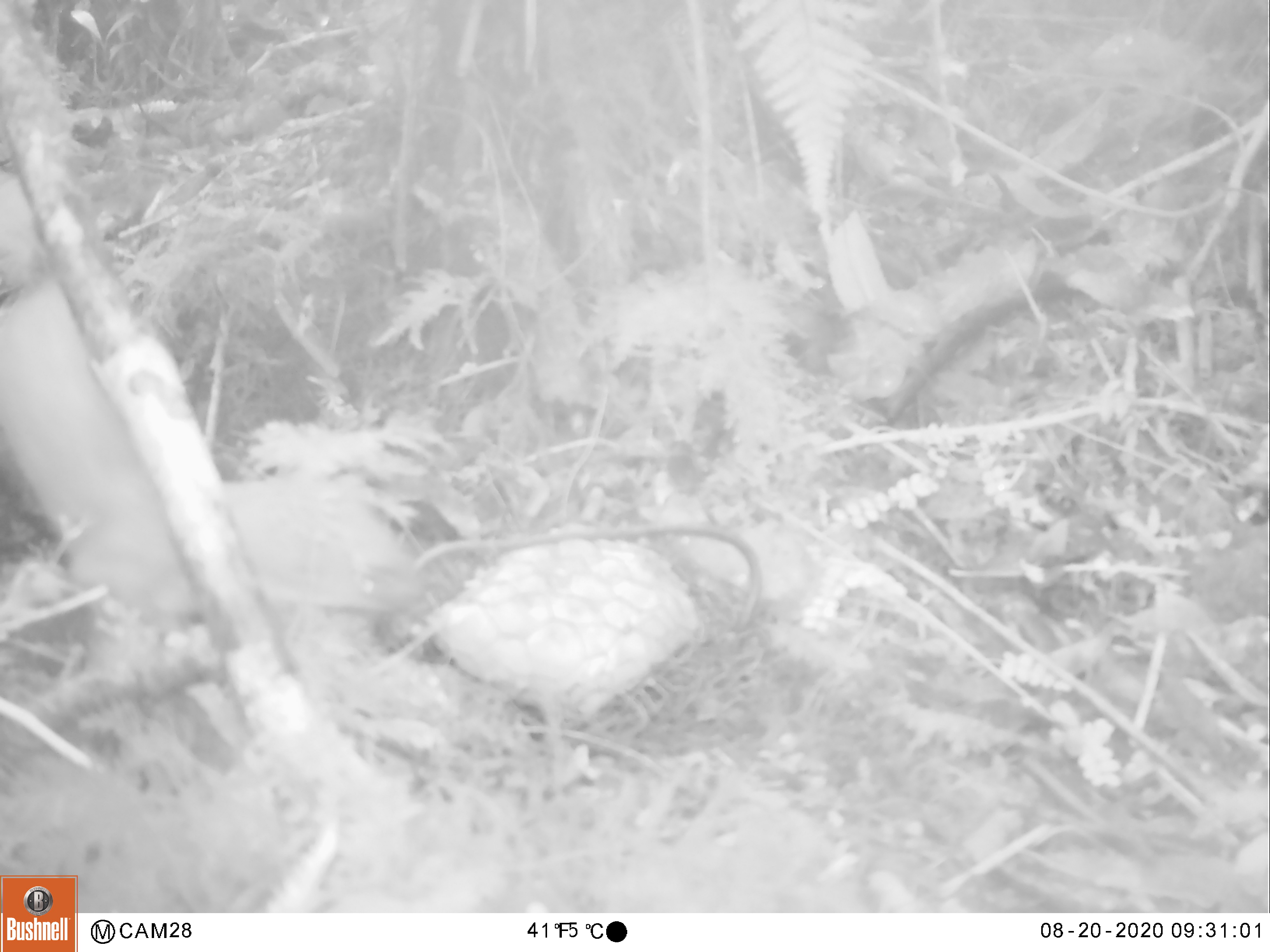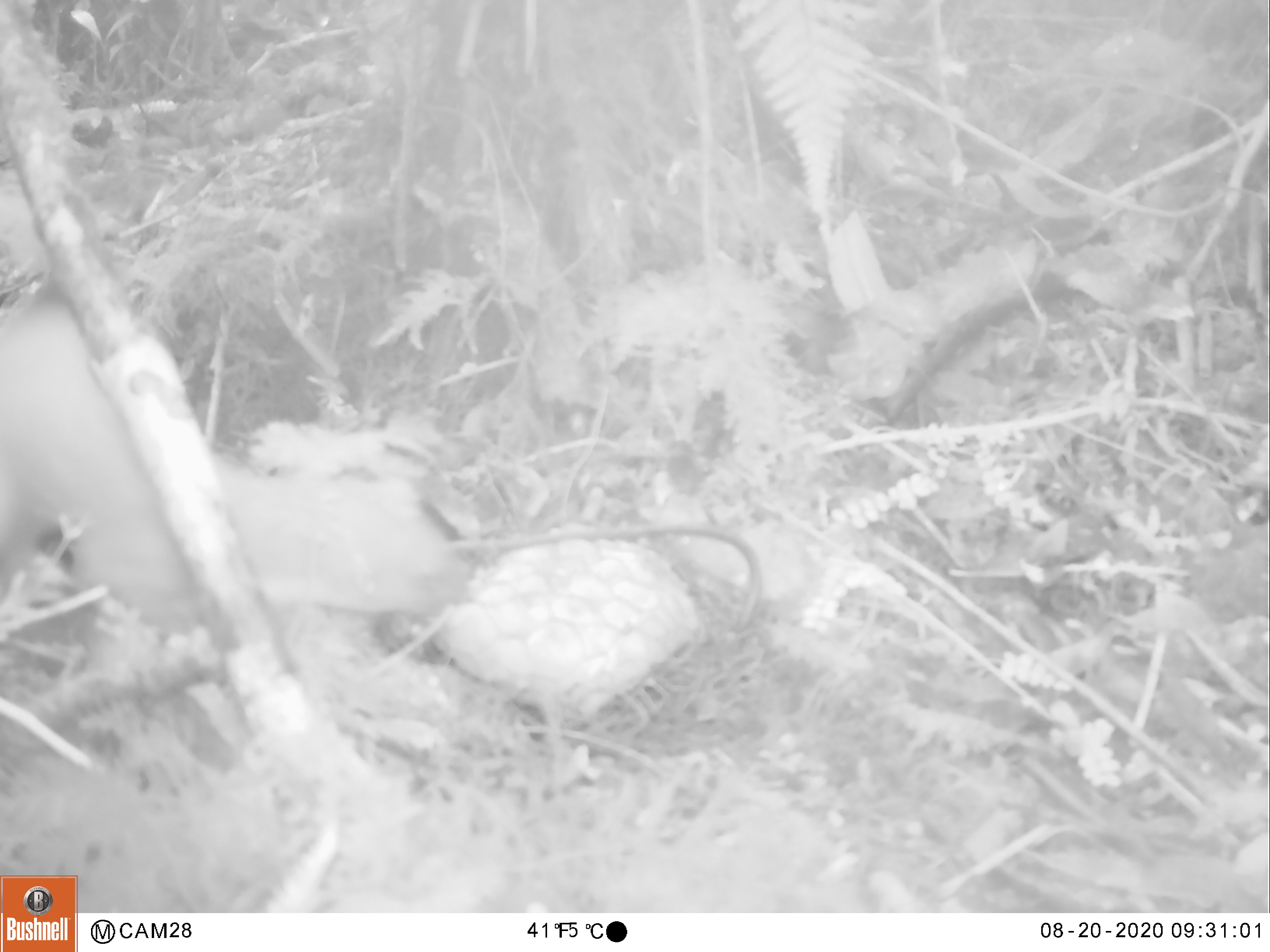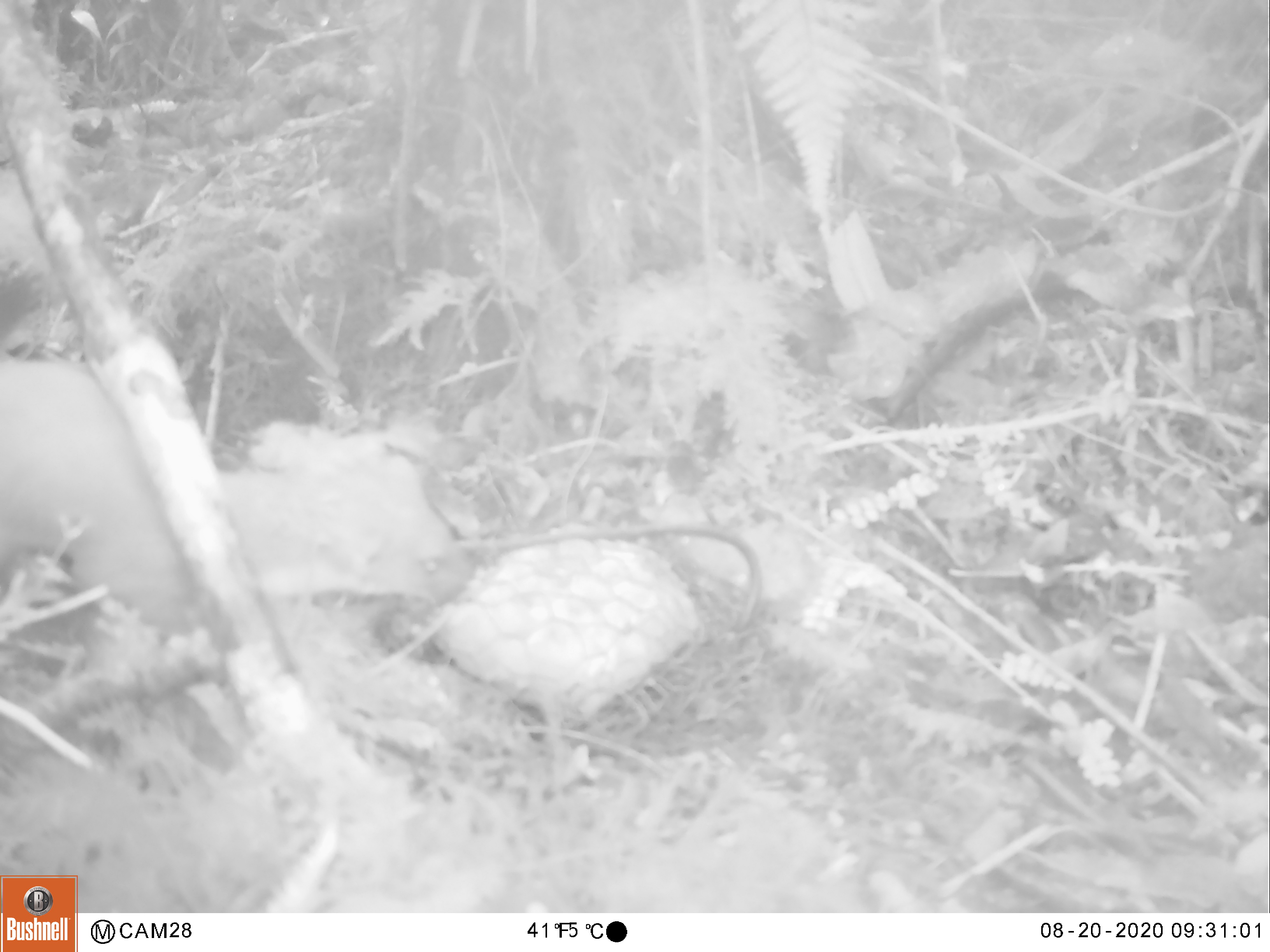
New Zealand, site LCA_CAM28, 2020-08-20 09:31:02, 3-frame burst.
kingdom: Animalia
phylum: Chordata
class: Mammalia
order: Carnivora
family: Mustelidae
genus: Mustela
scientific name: Mustela erminea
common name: stoat